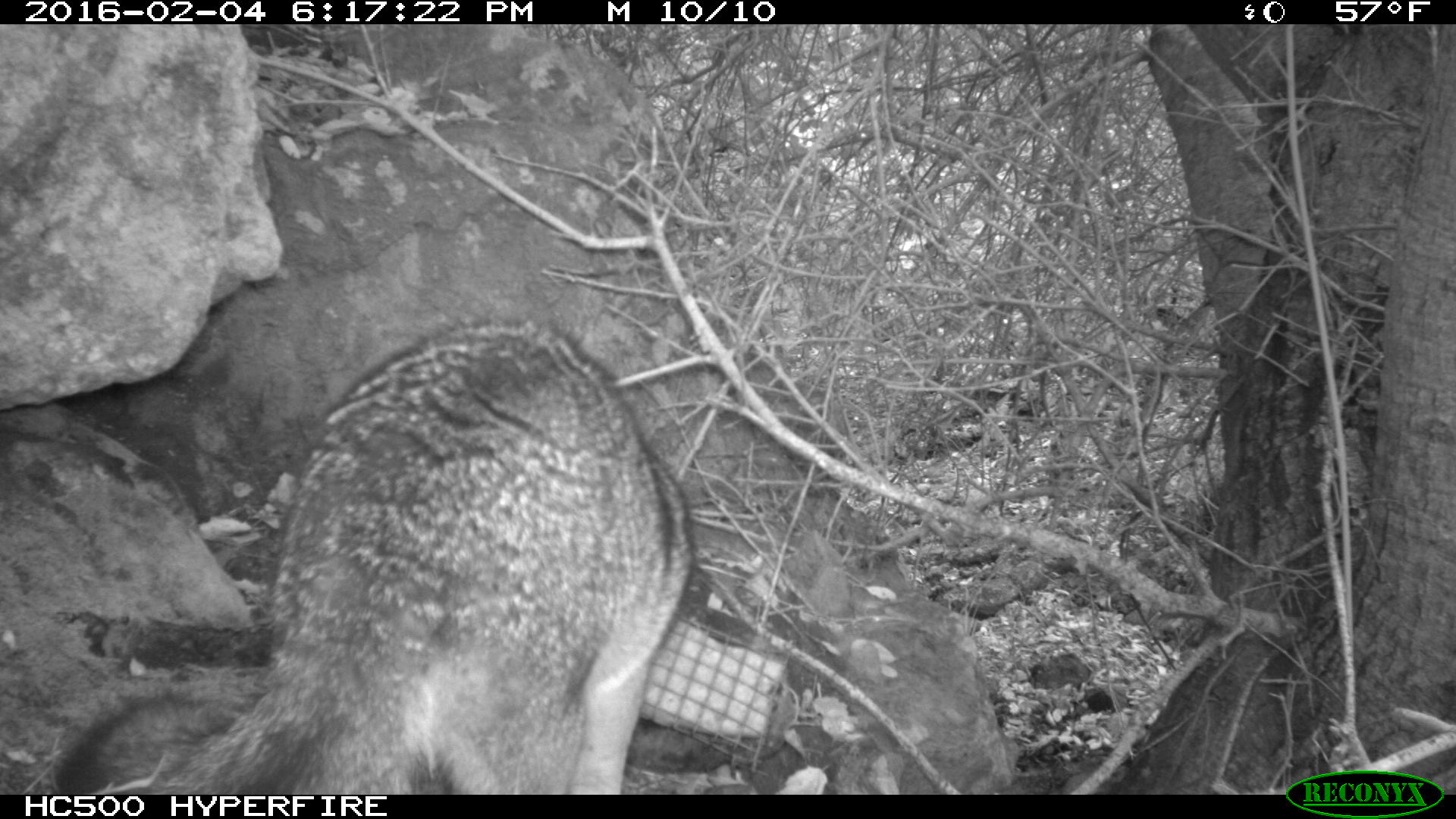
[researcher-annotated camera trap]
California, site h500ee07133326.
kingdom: Animalia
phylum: Chordata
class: Mammalia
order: Carnivora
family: Canidae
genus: Urocyon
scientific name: Urocyon littoralis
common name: island fox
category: fox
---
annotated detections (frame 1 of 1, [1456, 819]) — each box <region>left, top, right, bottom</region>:
fox: <region>51, 314, 697, 795</region>